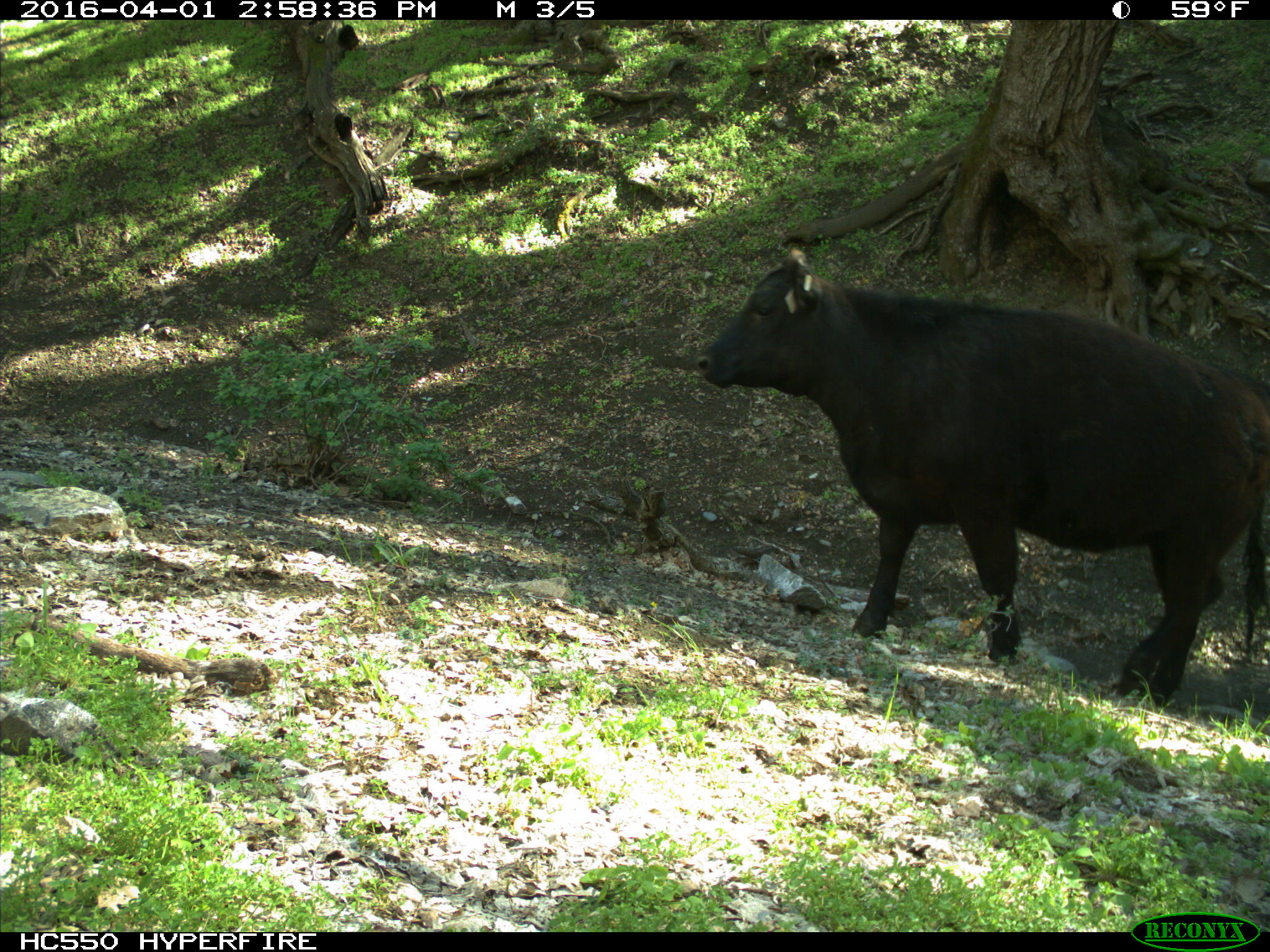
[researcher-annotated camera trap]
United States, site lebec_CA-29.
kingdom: Animalia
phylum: Chordata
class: Mammalia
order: Artiodactyla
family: Bovidae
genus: Bos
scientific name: Bos taurus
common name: domestic cow